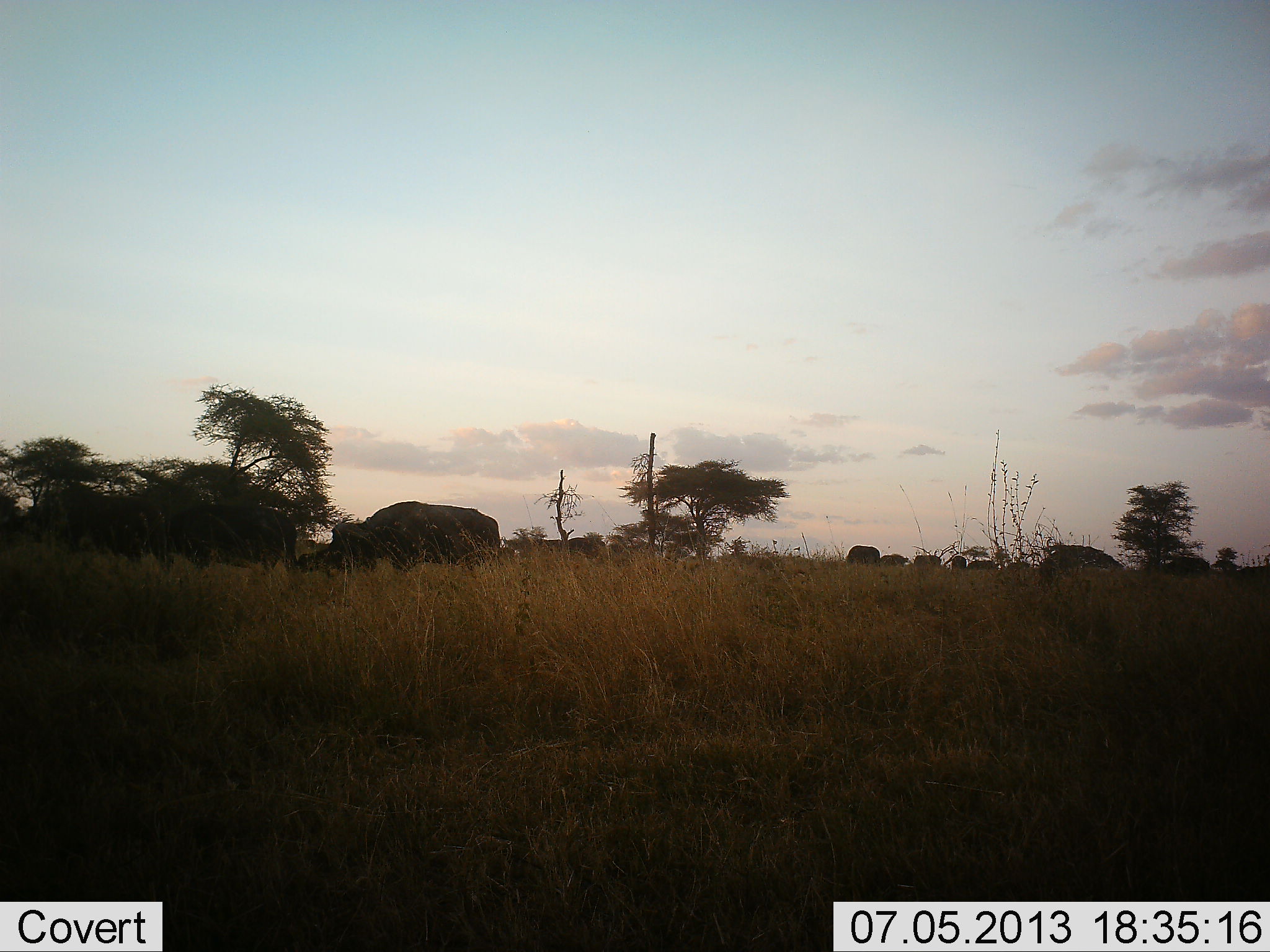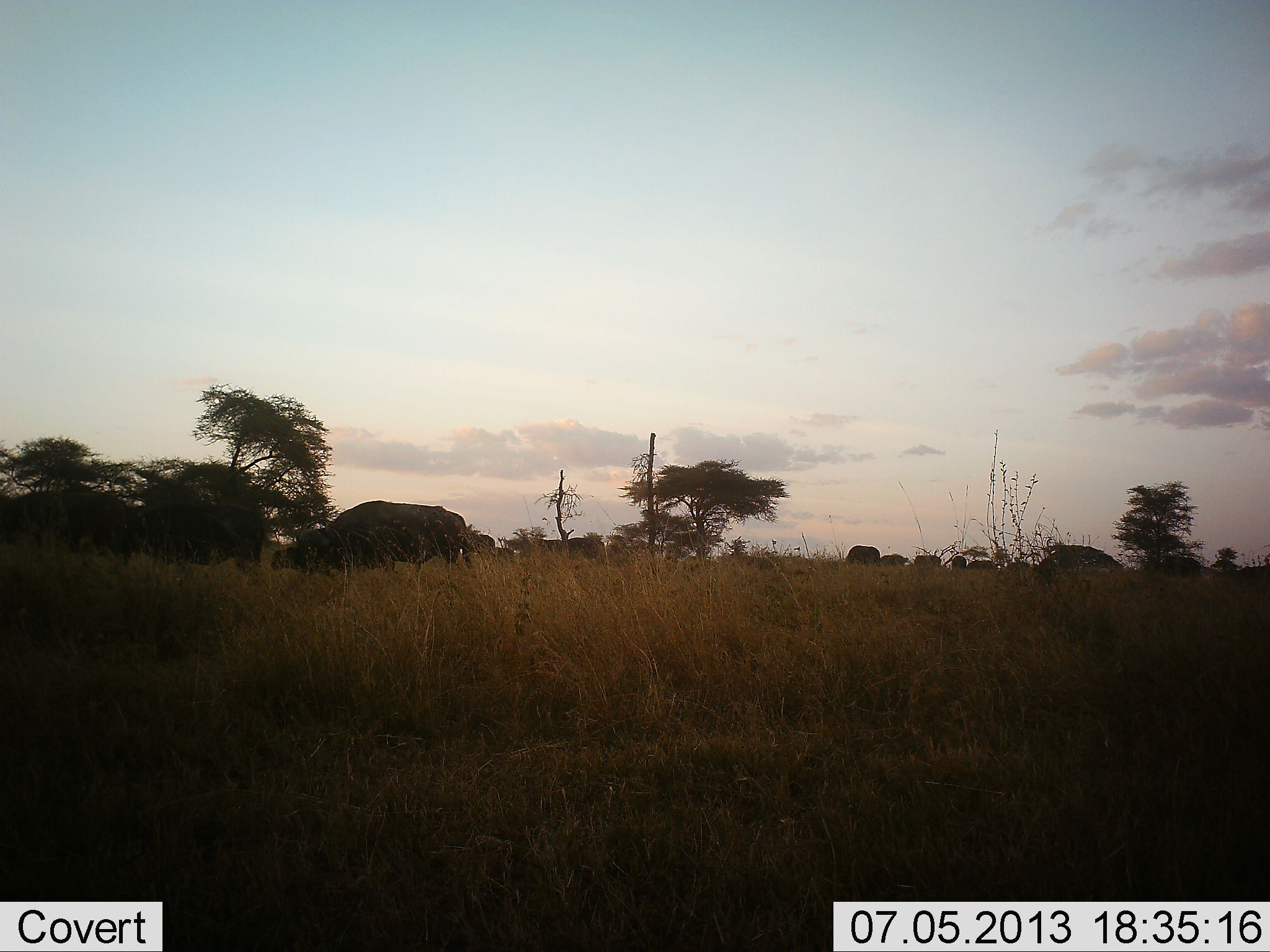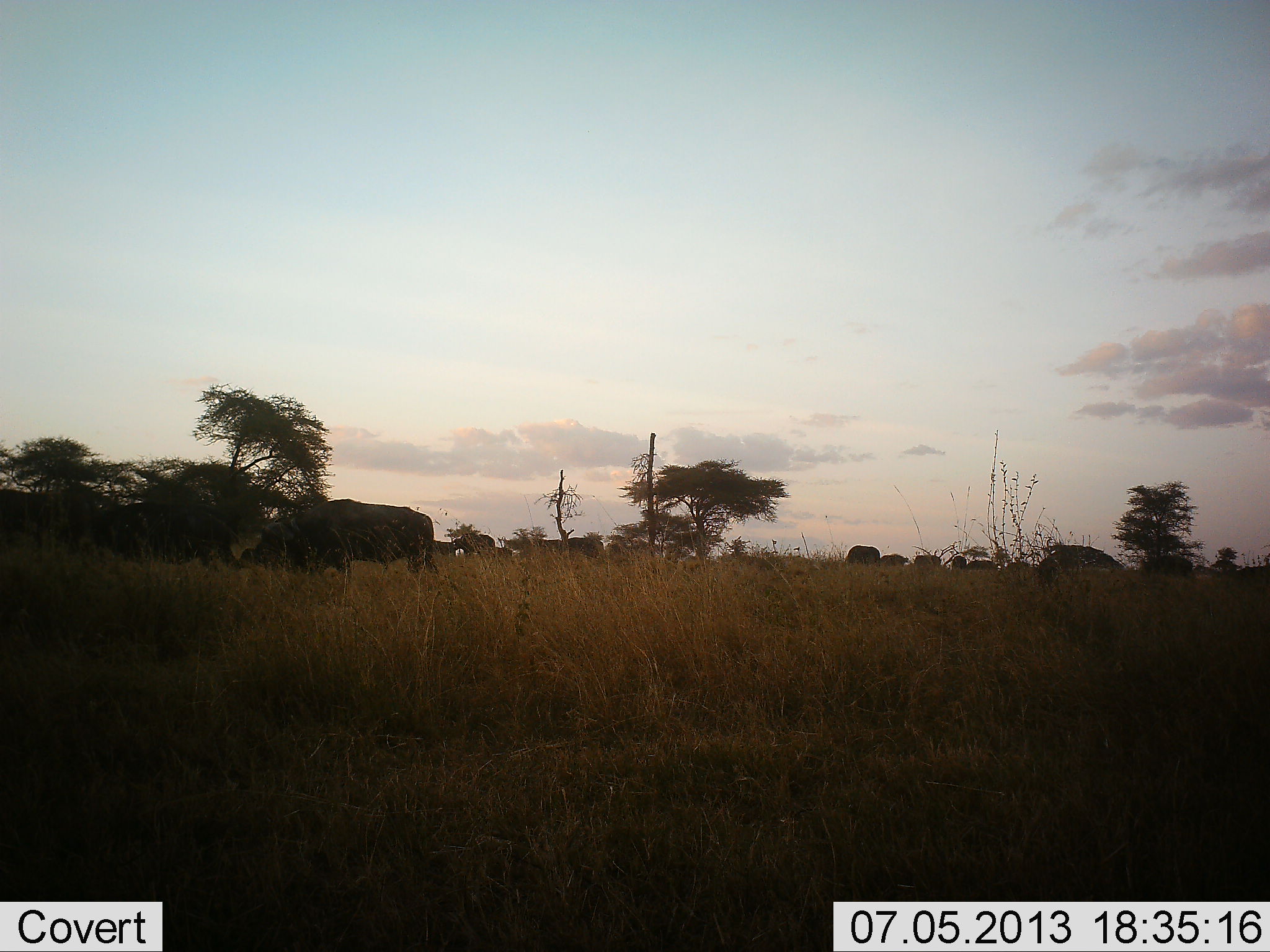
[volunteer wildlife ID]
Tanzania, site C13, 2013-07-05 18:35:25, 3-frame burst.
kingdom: Animalia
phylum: Chordata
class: Mammalia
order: Artiodactyla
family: Bovidae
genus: Syncerus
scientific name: Syncerus caffer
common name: cape buffalo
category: buffalo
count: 10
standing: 26%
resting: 0%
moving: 95%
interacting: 0%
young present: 0%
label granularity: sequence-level